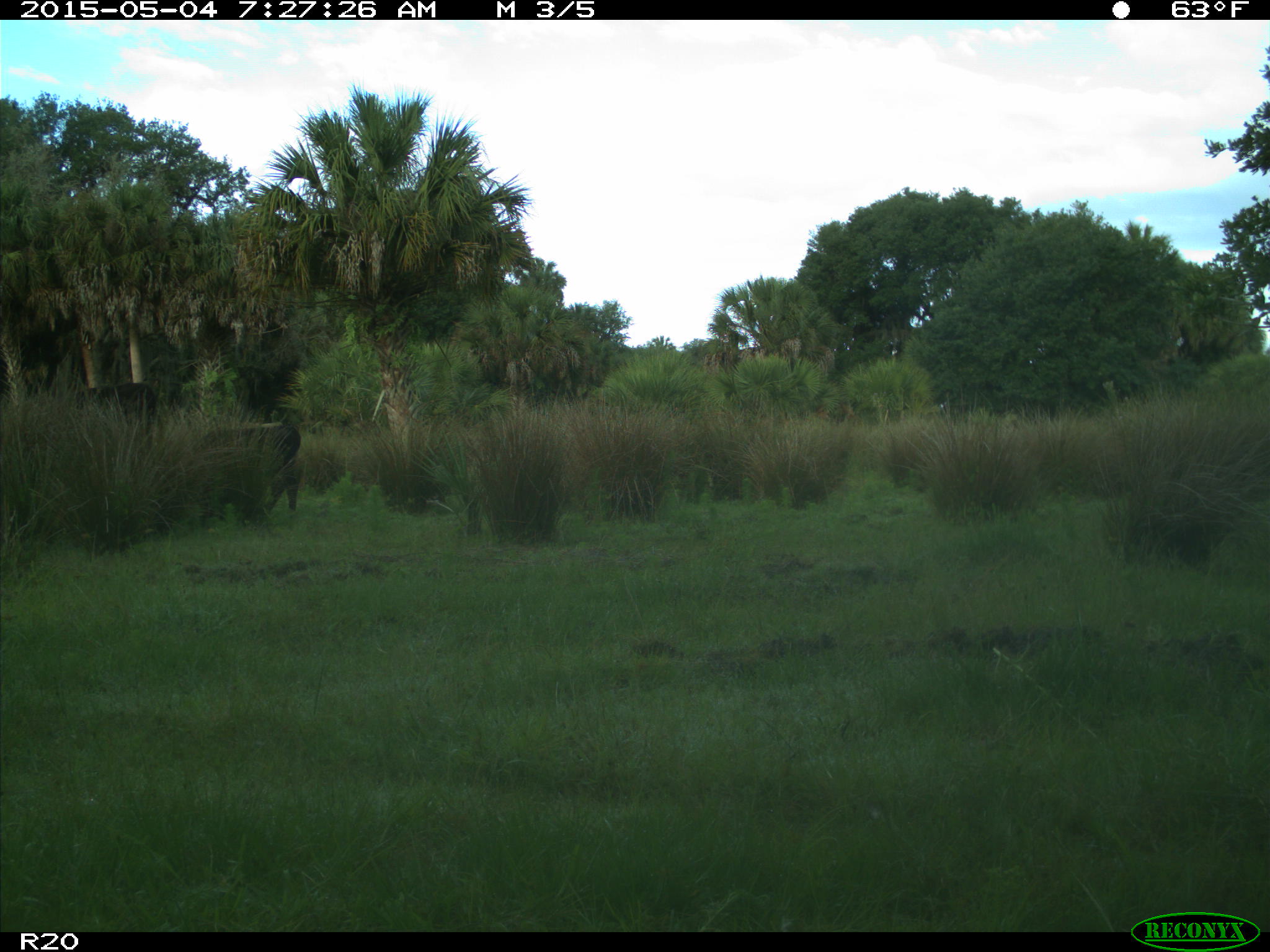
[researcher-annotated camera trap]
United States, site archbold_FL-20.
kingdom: Animalia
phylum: Chordata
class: Mammalia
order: Artiodactyla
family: Bovidae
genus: Bos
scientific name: Bos taurus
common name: domestic cow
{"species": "Bos taurus (domestic cow)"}